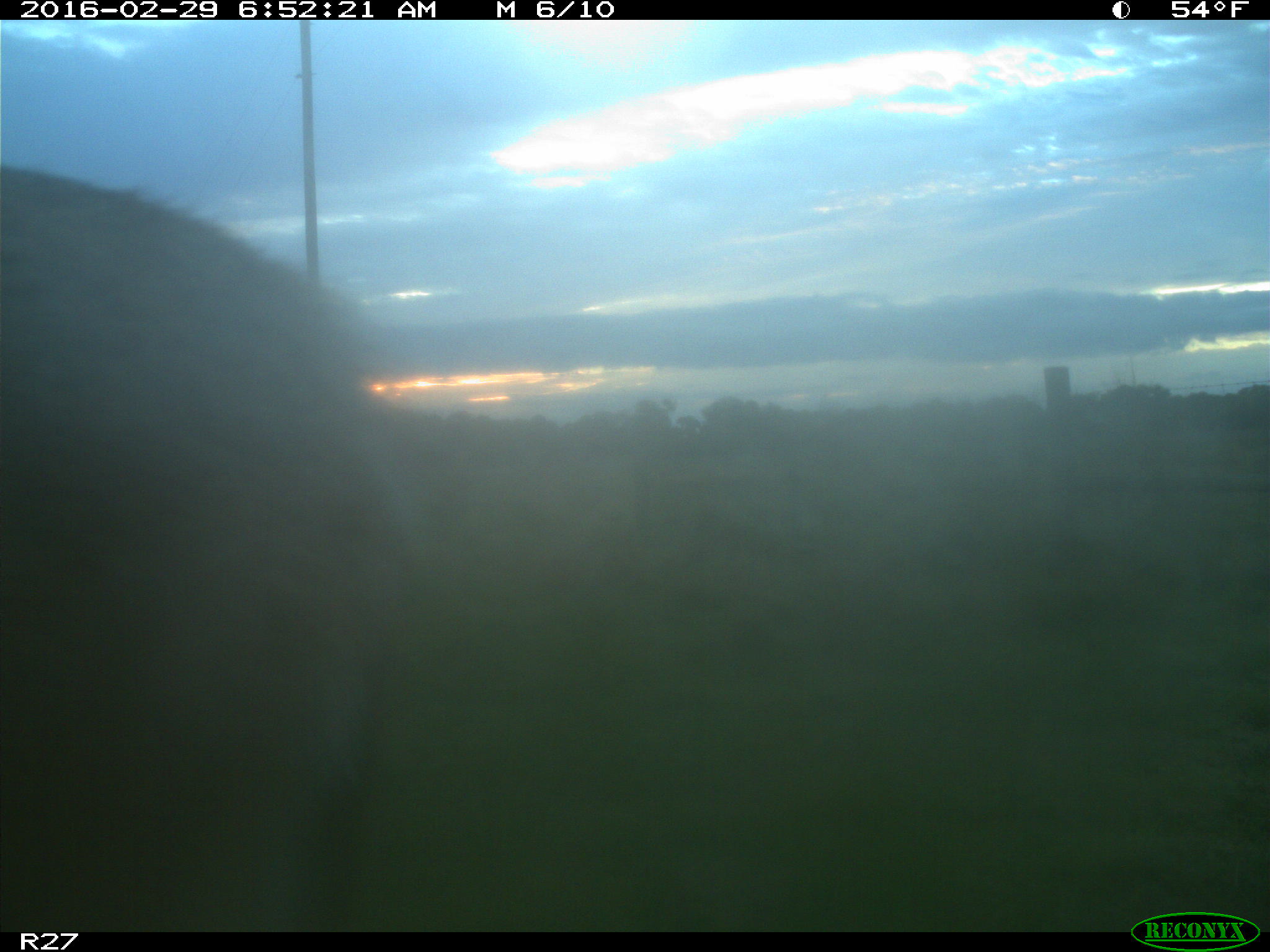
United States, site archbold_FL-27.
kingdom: Animalia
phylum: Chordata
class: Mammalia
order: Artiodactyla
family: Cervidae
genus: Odocoileus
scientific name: Odocoileus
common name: deer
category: unidentified deer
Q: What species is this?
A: Unidentified deer (deer) (Odocoileus).